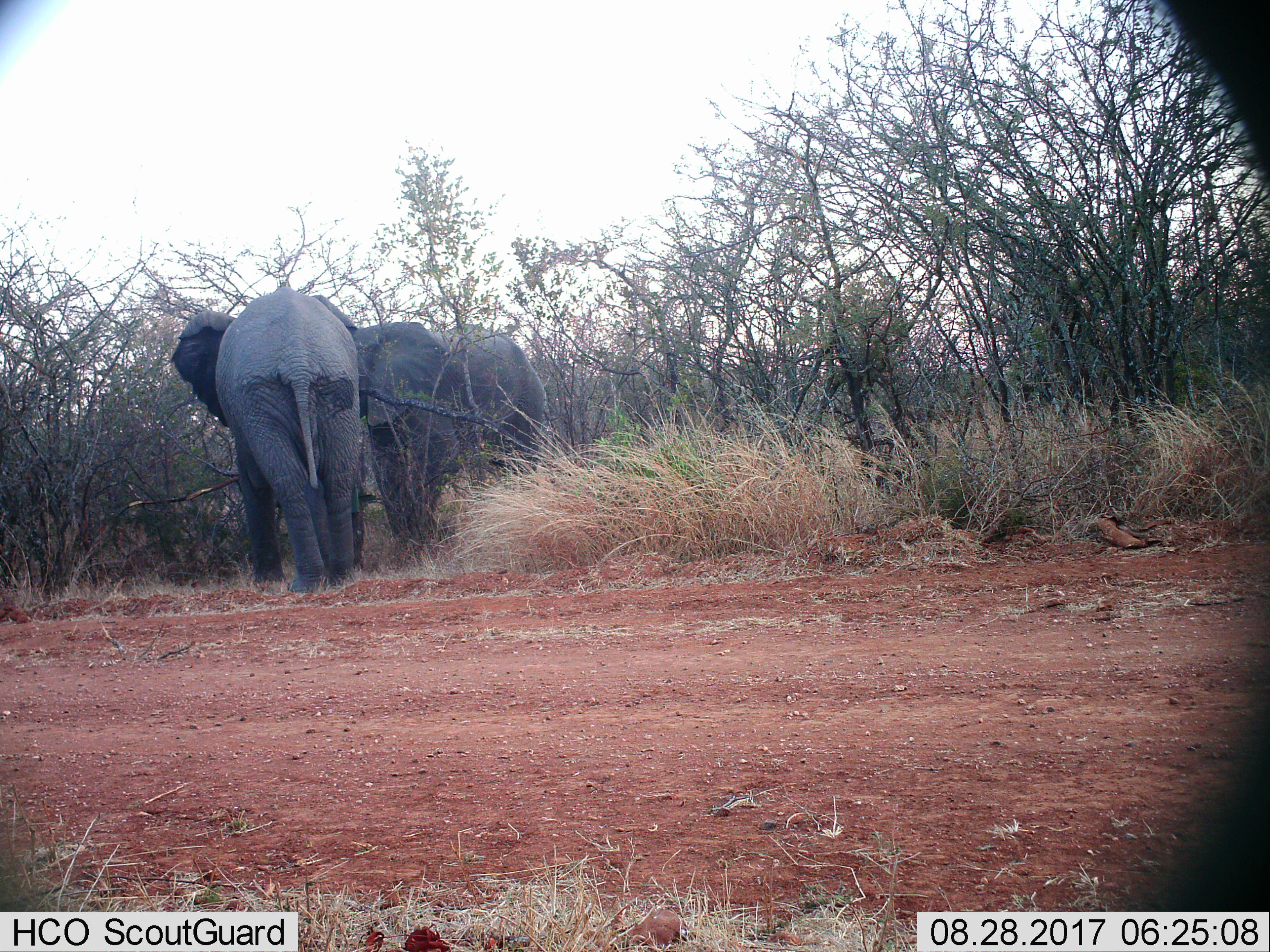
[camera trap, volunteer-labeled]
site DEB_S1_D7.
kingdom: Animalia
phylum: Chordata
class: Mammalia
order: Proboscidea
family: Elephantidae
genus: Loxodonta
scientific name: Loxodonta africana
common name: african bush elephant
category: elephant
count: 2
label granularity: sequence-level